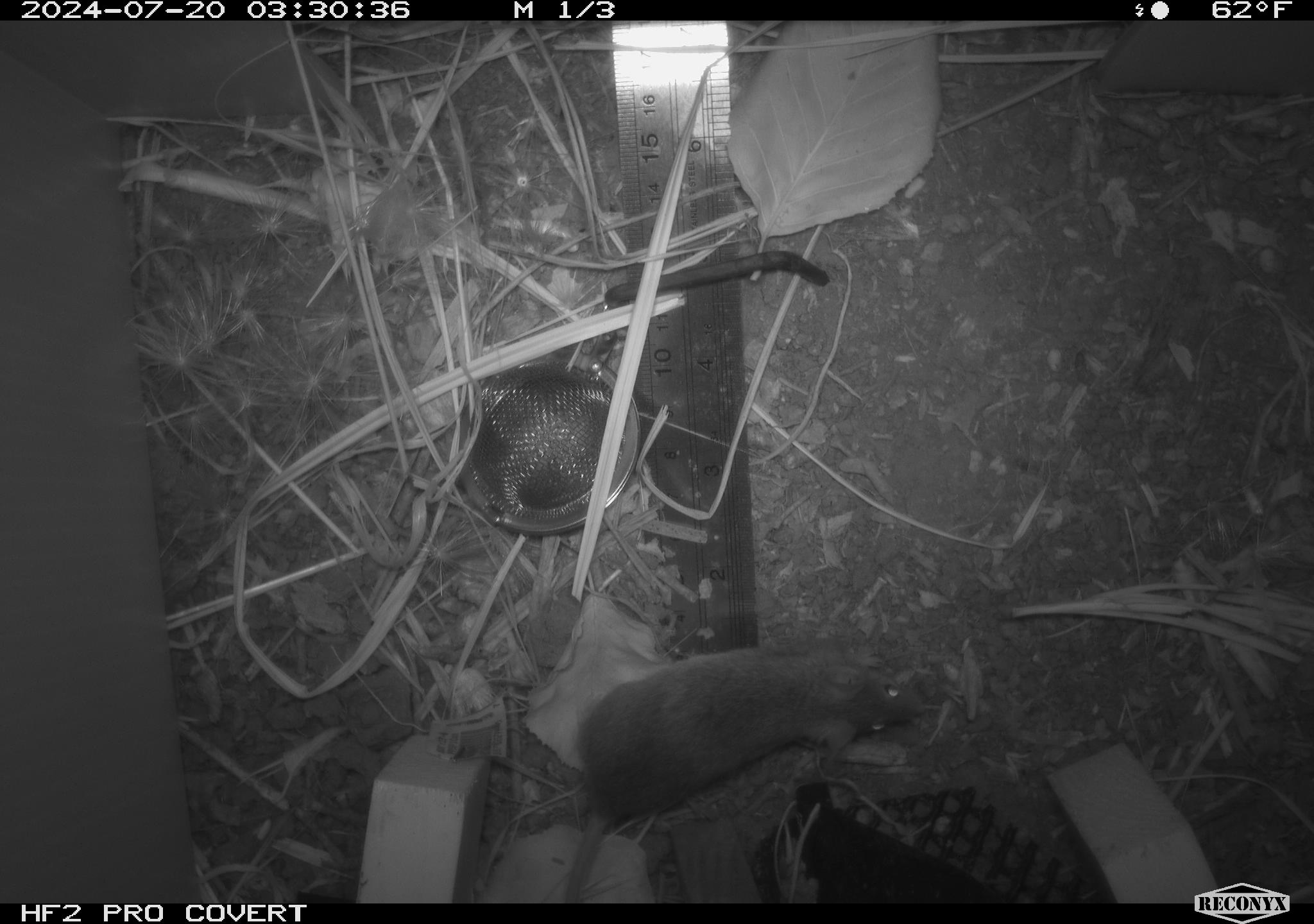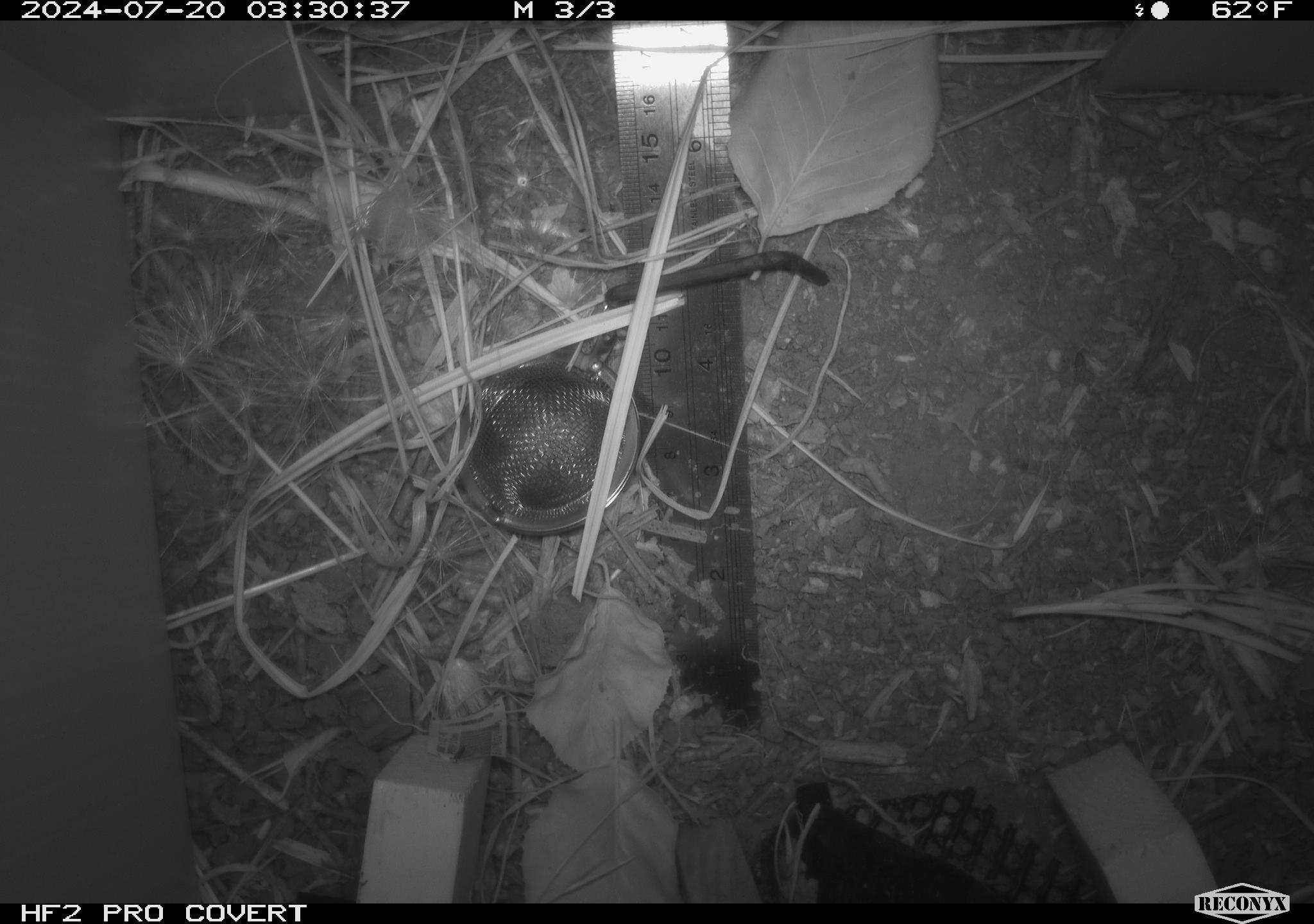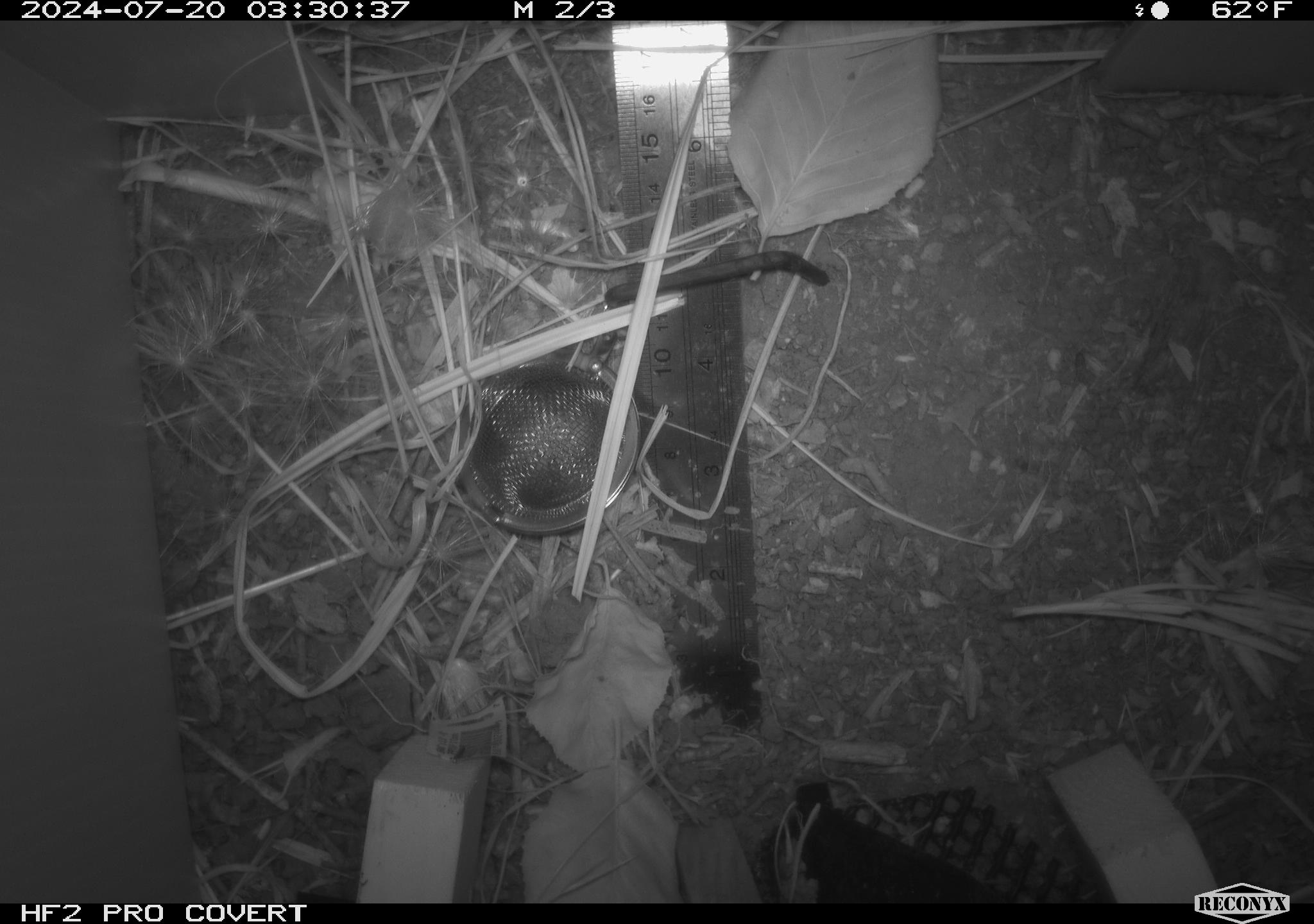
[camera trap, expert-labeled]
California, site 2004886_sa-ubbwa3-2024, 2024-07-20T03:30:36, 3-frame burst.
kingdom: Animalia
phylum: Chordata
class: Mammalia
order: Rodentia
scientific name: Rodentia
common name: mouse species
Mouse species (Rodentia).